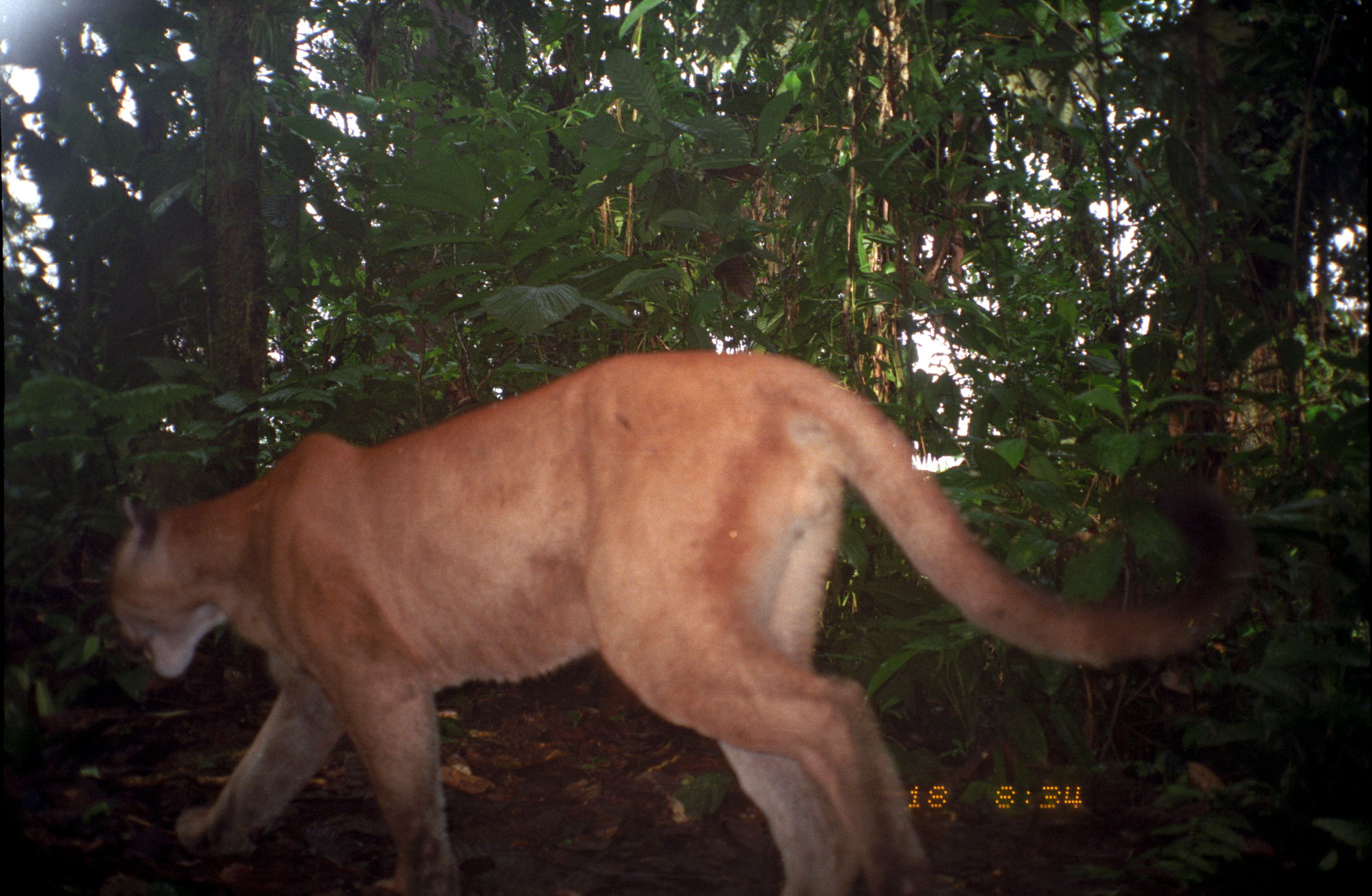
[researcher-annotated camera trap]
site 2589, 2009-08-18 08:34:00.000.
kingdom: Animalia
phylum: Chordata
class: Mammalia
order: Carnivora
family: Felidae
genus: Puma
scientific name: Puma concolor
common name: mountain lion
Puma concolor (mountain lion).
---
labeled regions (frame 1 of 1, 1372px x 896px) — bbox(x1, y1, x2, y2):
puma concolor: bbox(106, 351, 1253, 896)